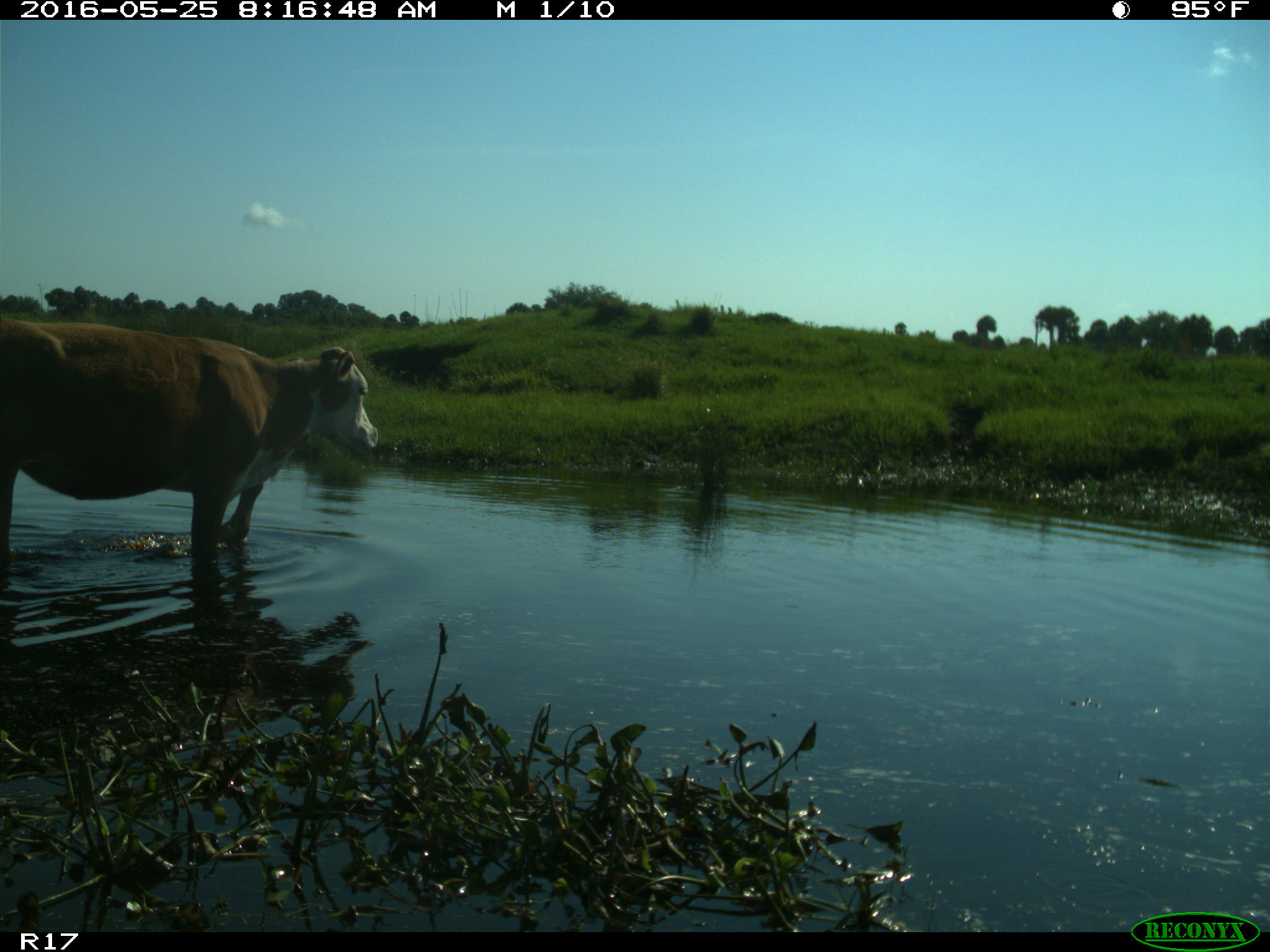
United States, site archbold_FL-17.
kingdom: Animalia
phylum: Chordata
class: Mammalia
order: Artiodactyla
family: Bovidae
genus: Bos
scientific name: Bos taurus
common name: domestic cow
Bos taurus (domestic cow).